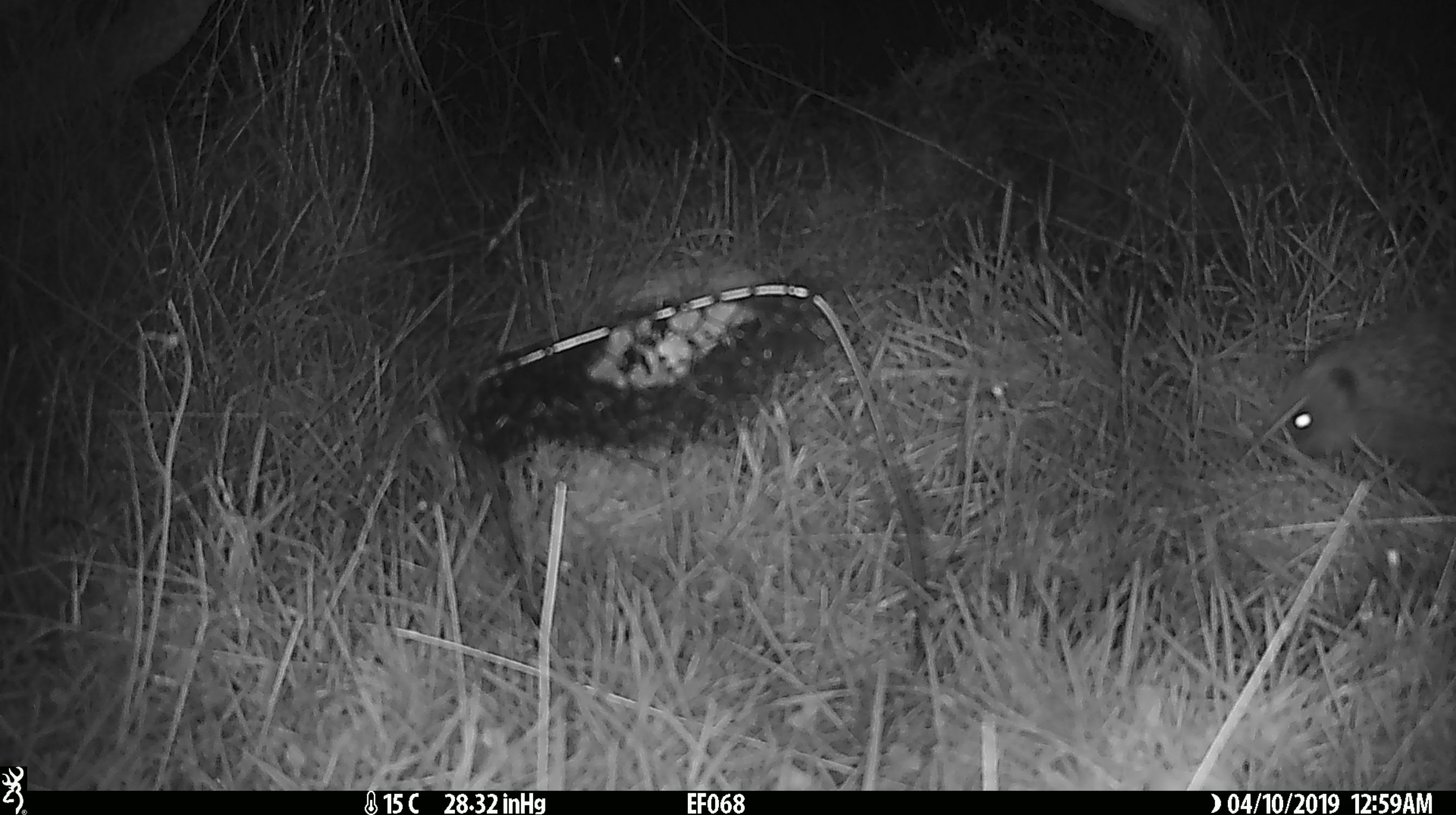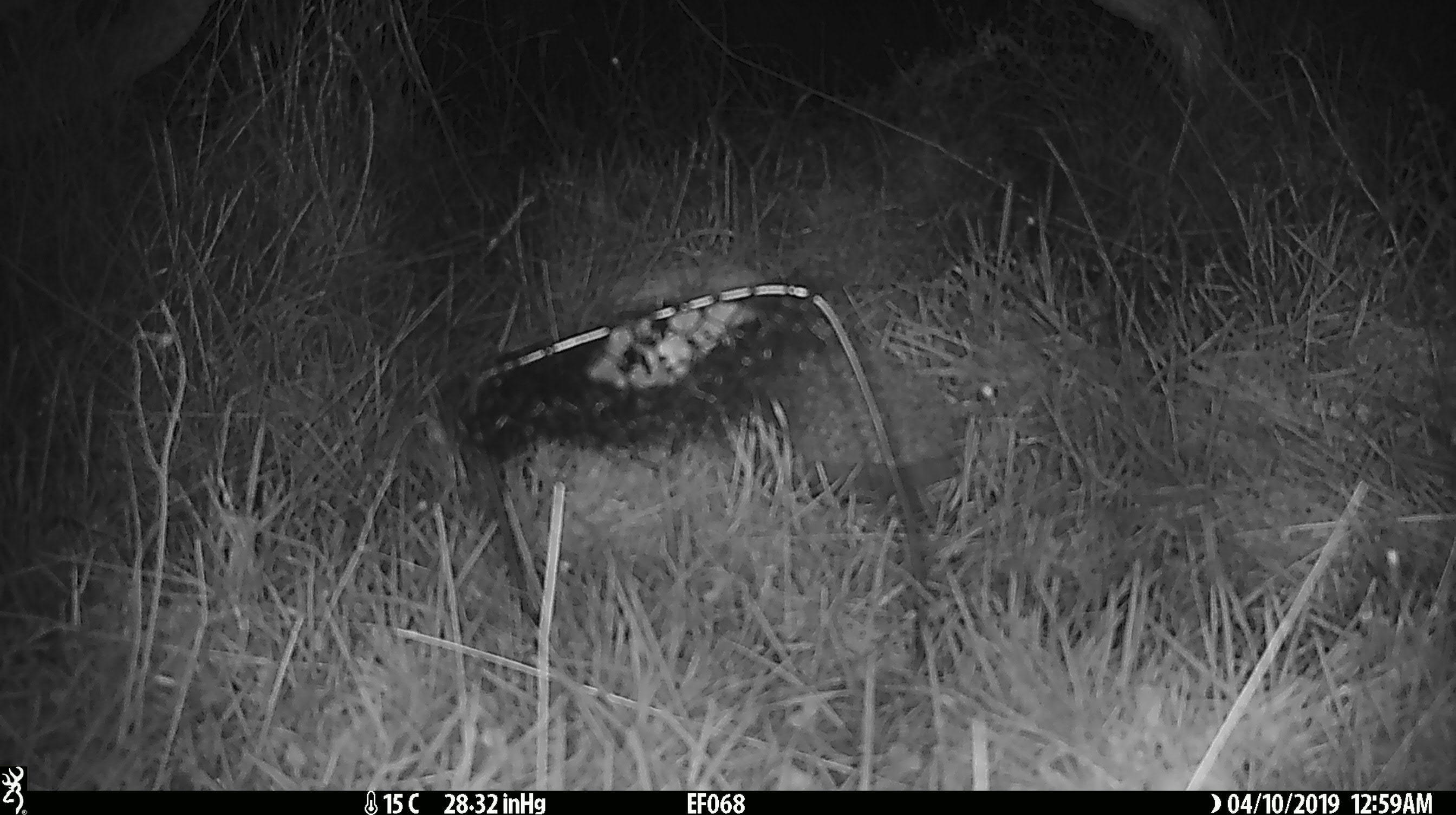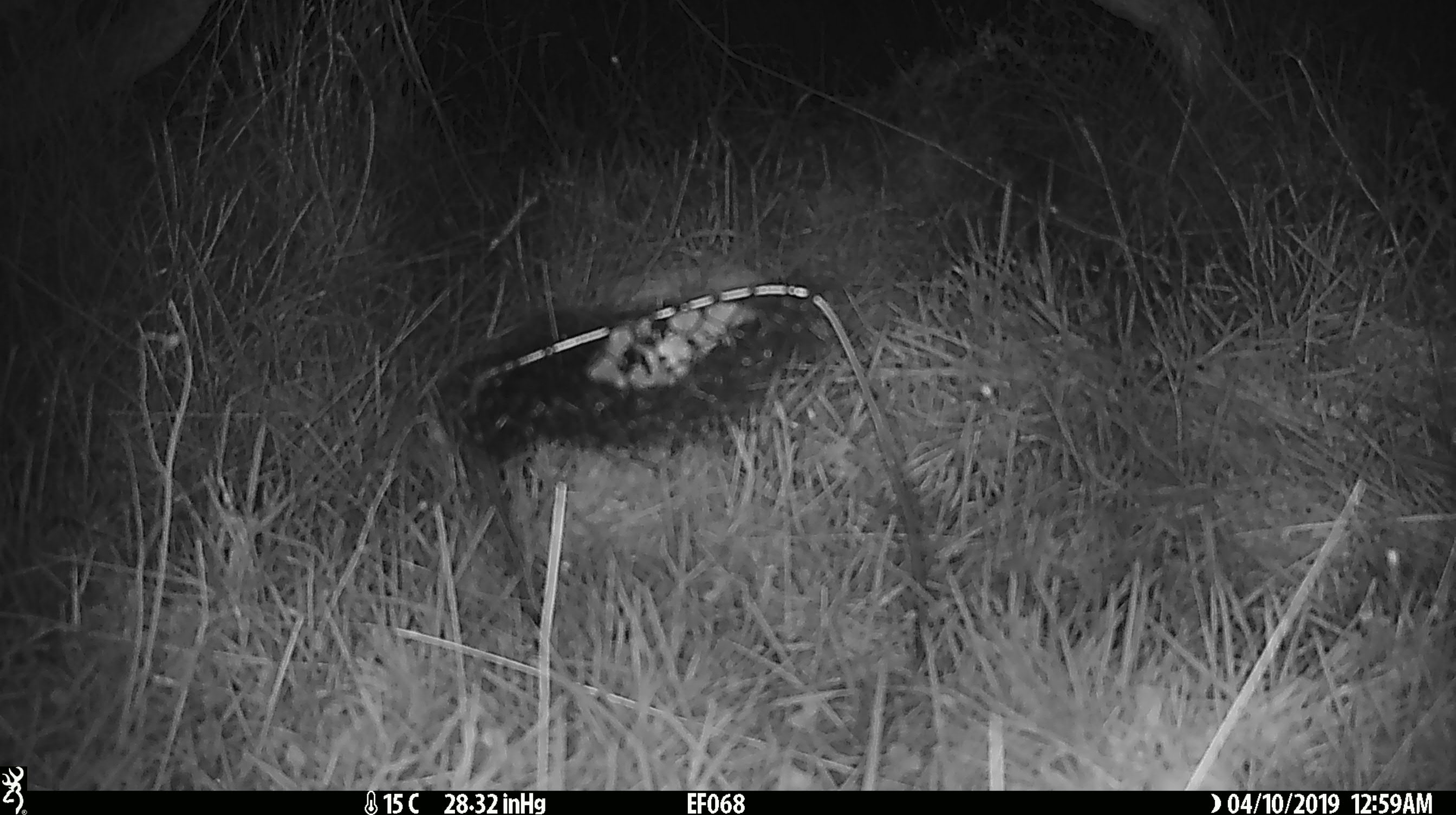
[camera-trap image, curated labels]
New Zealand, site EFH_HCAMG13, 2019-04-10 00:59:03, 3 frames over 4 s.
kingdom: Animalia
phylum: Chordata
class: Mammalia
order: Eulipotyphla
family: Erinaceidae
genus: Erinaceus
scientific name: Erinaceus europaeus europaeus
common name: european hedgehog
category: hedgehog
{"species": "hedgehog (european hedgehog) (Erinaceus europaeus europaeus)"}